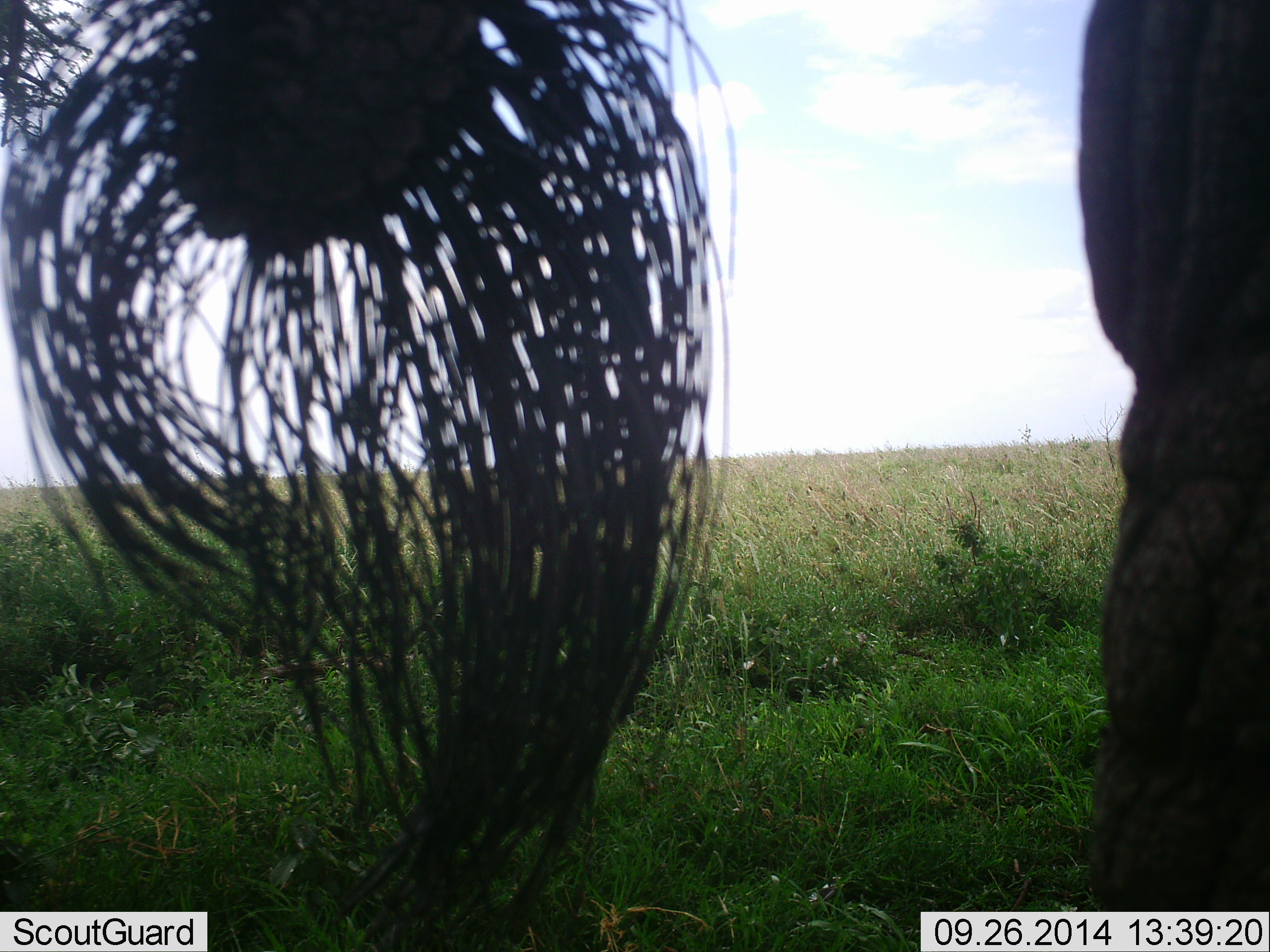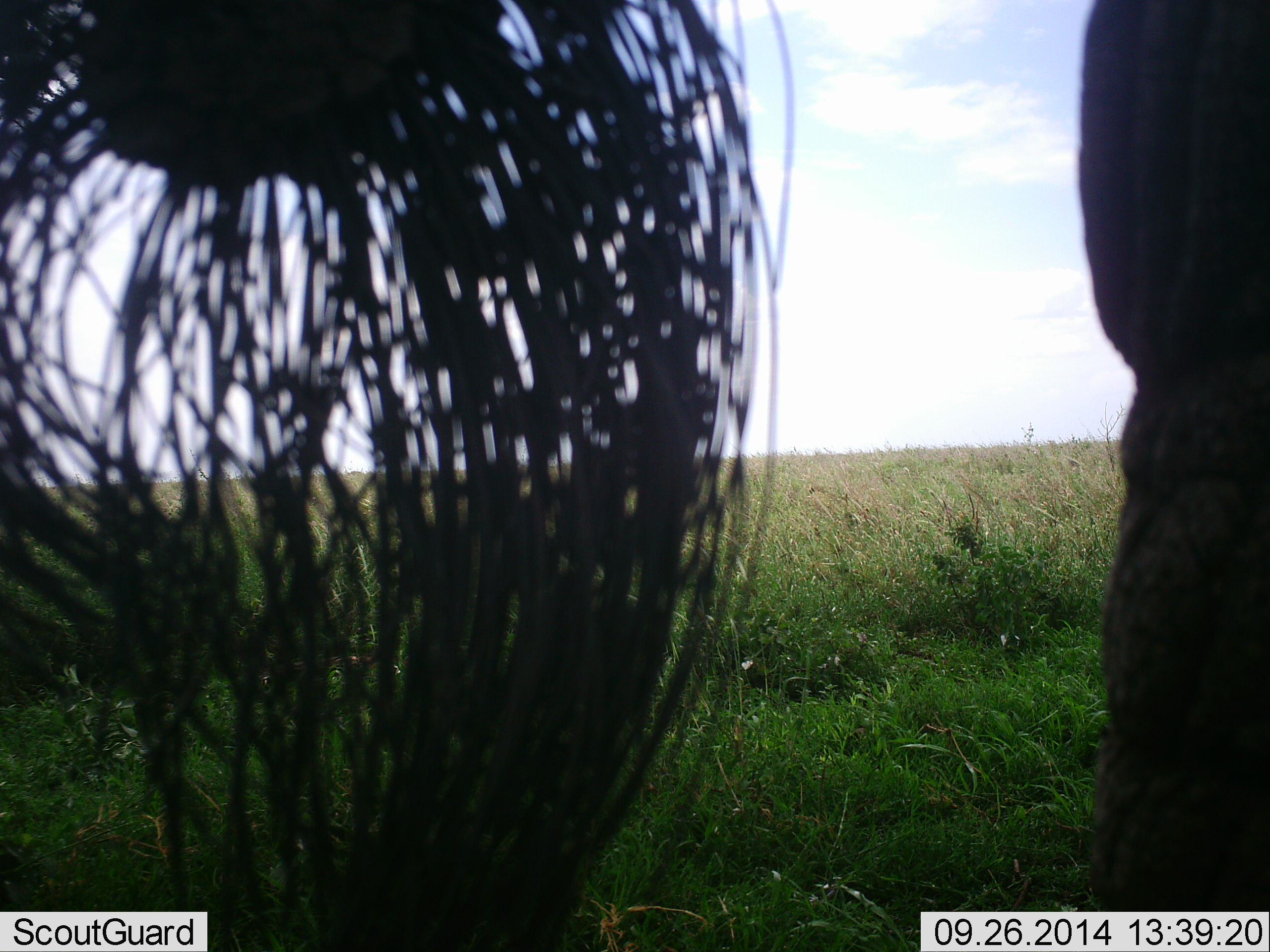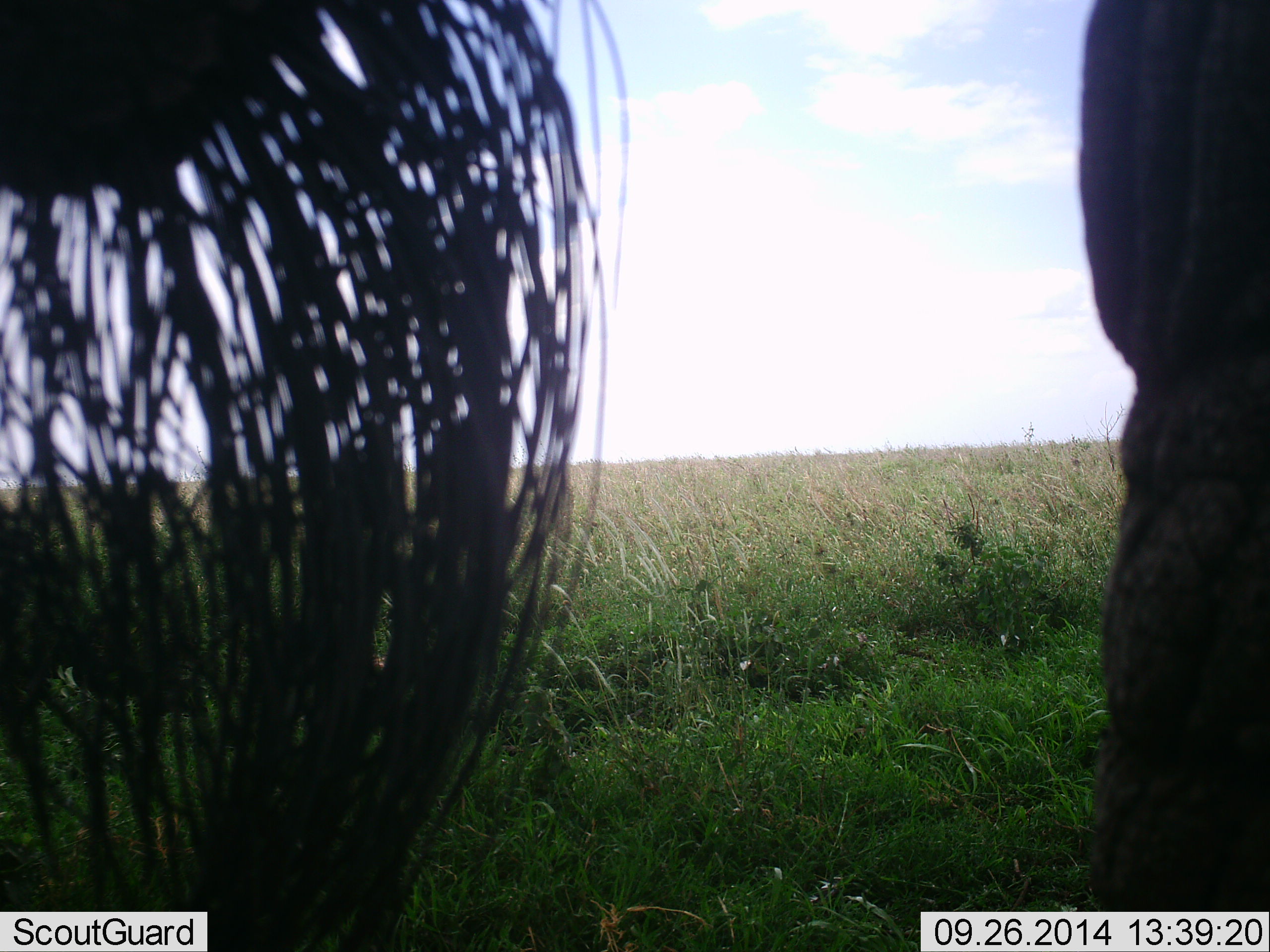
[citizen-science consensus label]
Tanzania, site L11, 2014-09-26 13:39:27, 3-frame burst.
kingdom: Animalia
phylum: Chordata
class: Mammalia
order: Proboscidea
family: Elephantidae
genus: Loxodonta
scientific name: Loxodonta africana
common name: african bush elephant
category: elephant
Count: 1.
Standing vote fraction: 100%.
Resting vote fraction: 0%.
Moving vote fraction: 0%.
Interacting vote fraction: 0%.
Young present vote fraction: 0%.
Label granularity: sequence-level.